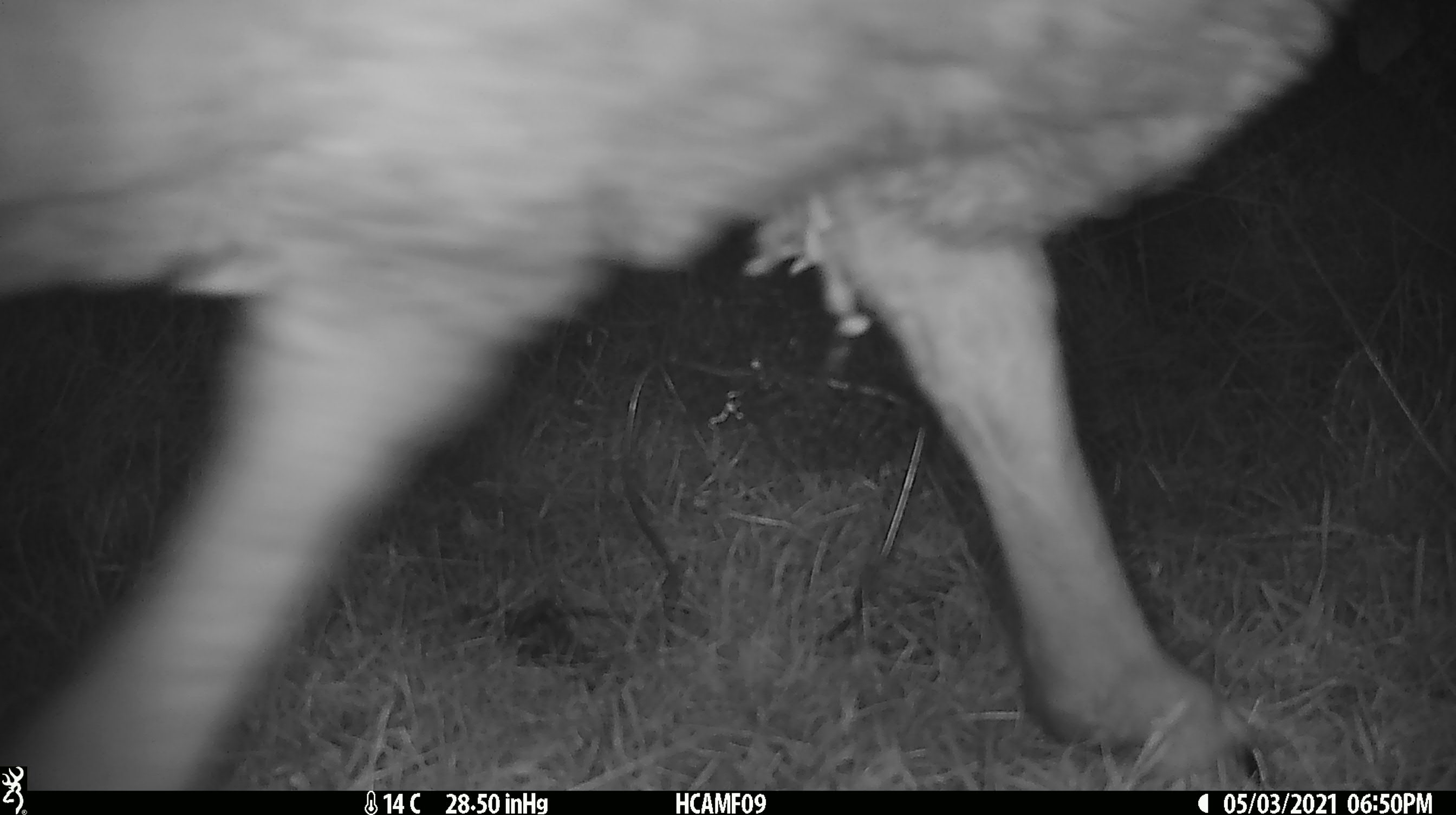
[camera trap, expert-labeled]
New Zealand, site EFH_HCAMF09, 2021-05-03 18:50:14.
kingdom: Animalia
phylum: Chordata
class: Mammalia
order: Artiodactyla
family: Bovidae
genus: Ovis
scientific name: Ovis aries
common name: domestic sheep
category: sheep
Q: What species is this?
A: Sheep (domestic sheep) (Ovis aries).